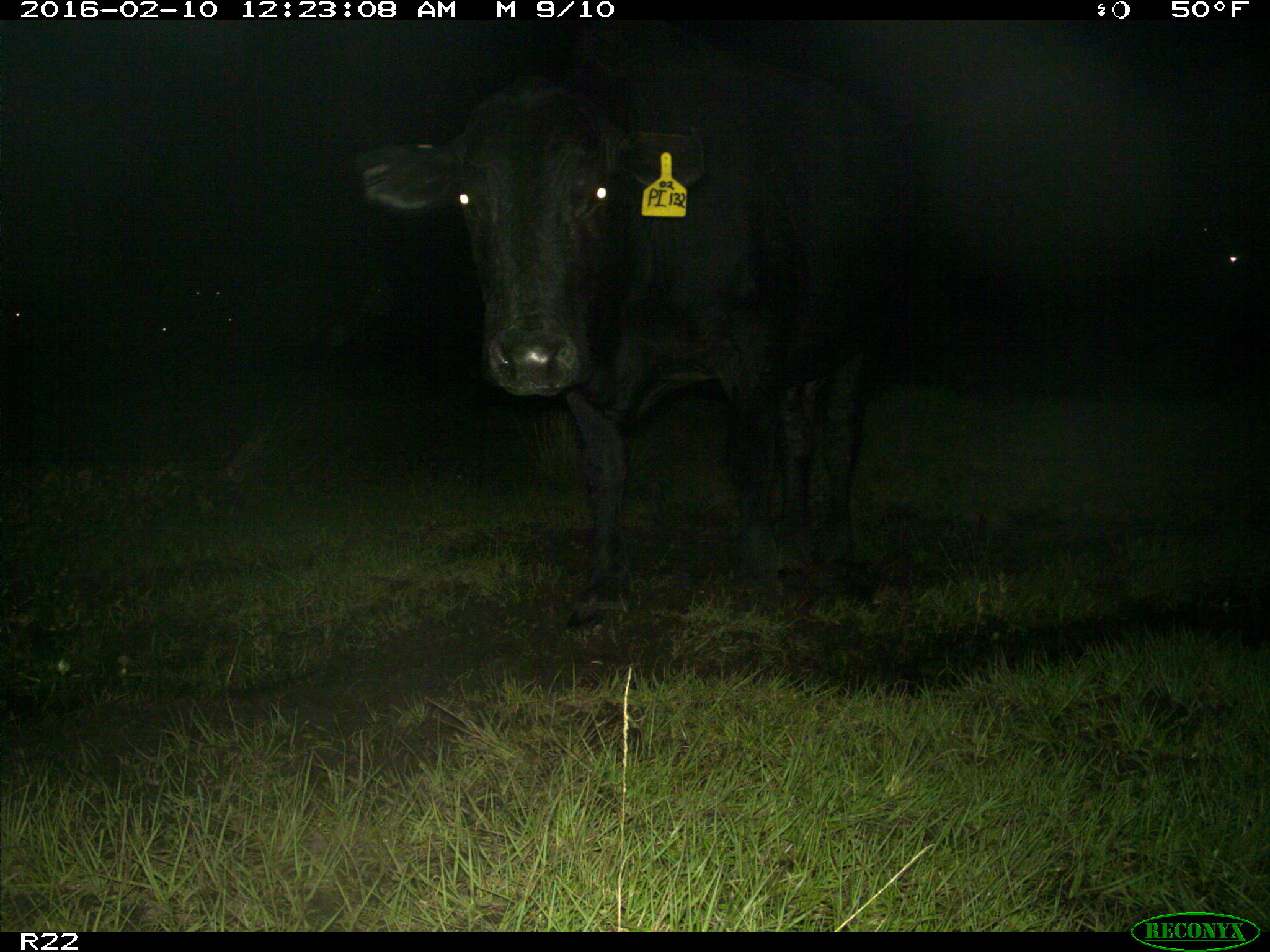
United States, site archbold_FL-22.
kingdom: Animalia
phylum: Chordata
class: Mammalia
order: Artiodactyla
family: Bovidae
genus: Bos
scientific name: Bos taurus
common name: domestic cow